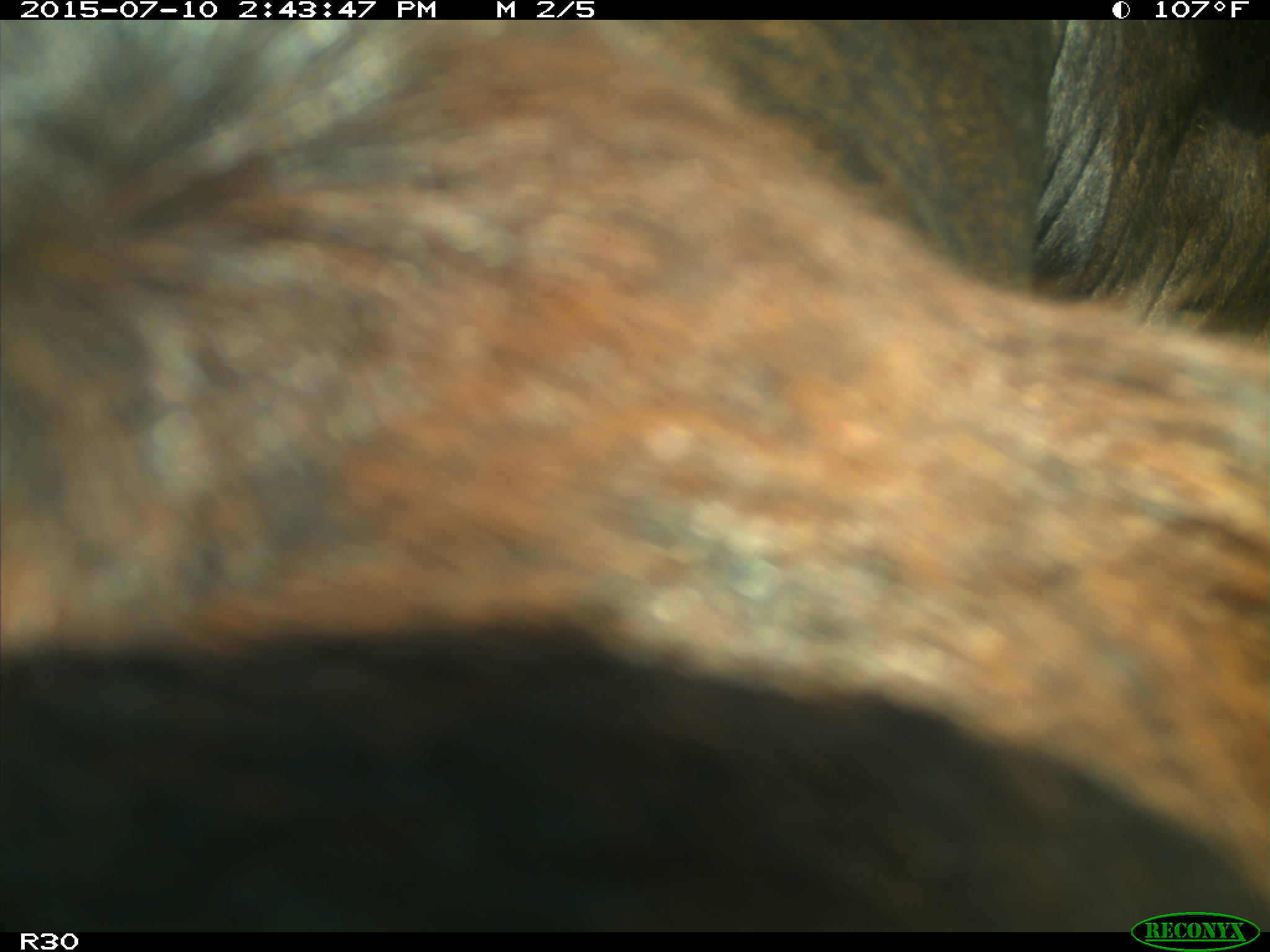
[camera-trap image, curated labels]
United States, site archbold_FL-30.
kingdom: Animalia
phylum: Chordata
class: Mammalia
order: Artiodactyla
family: Bovidae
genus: Bos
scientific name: Bos taurus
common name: domestic cow